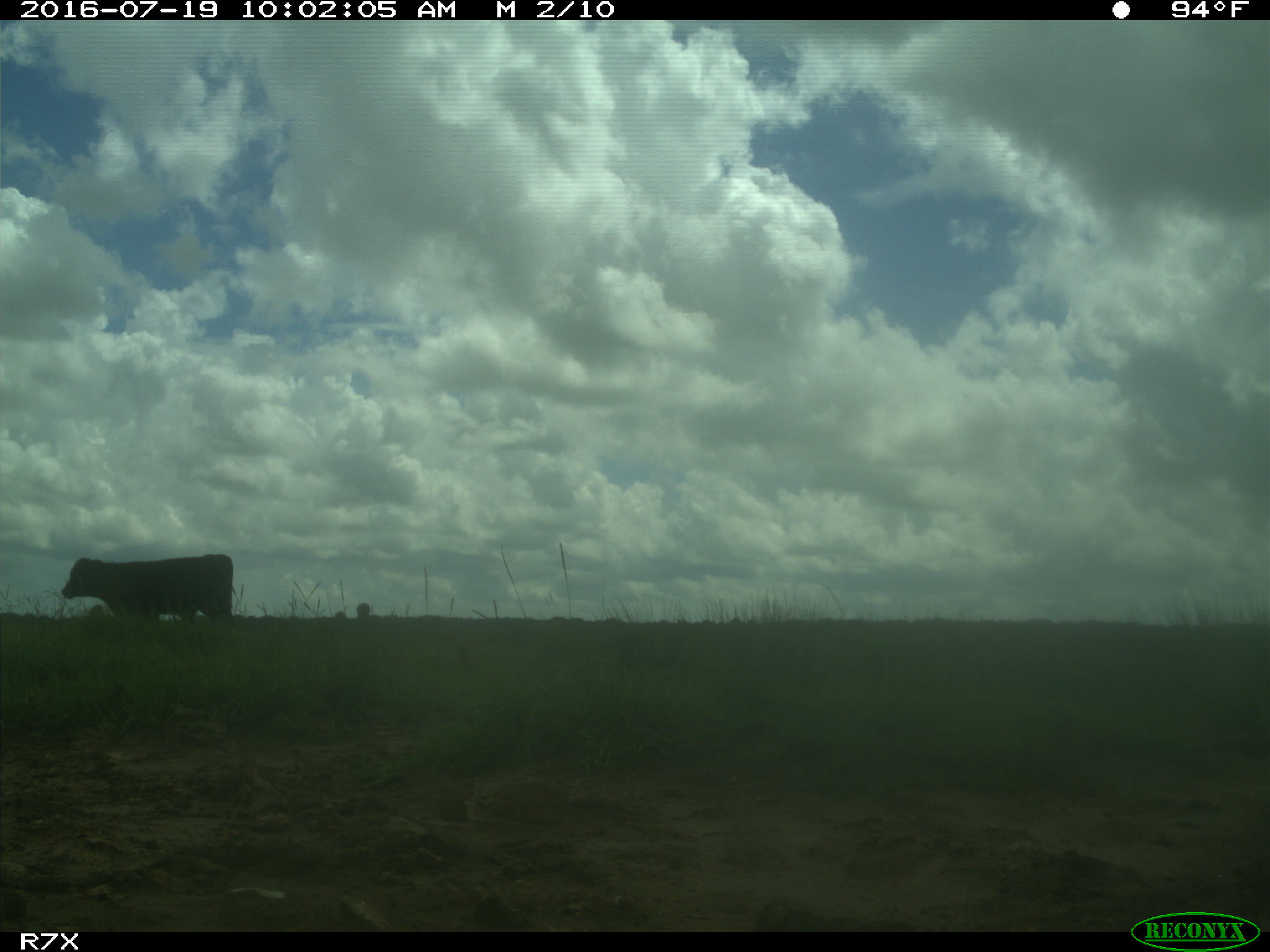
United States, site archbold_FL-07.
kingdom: Animalia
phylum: Chordata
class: Mammalia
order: Artiodactyla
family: Bovidae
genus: Bos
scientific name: Bos taurus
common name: domestic cow